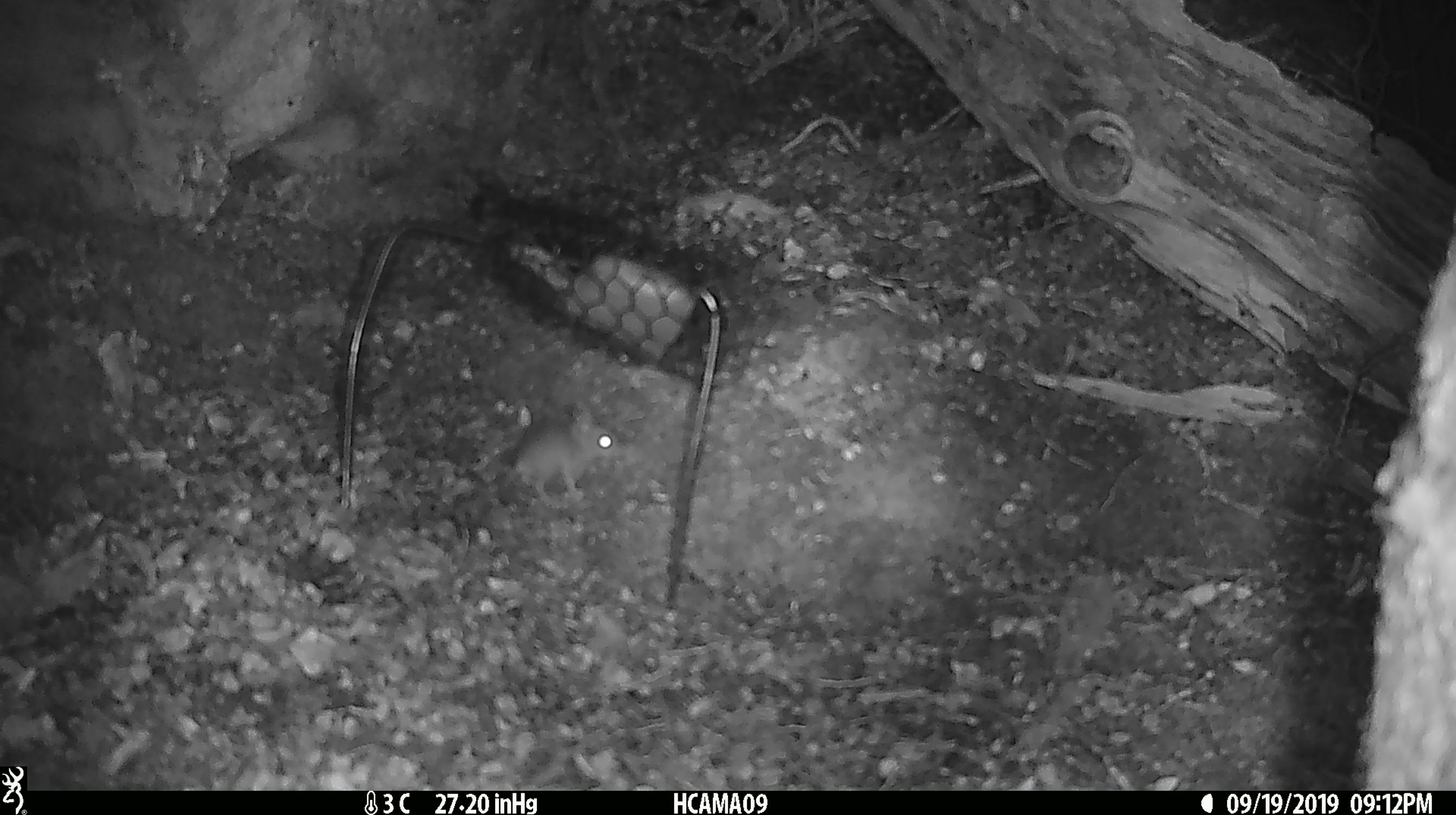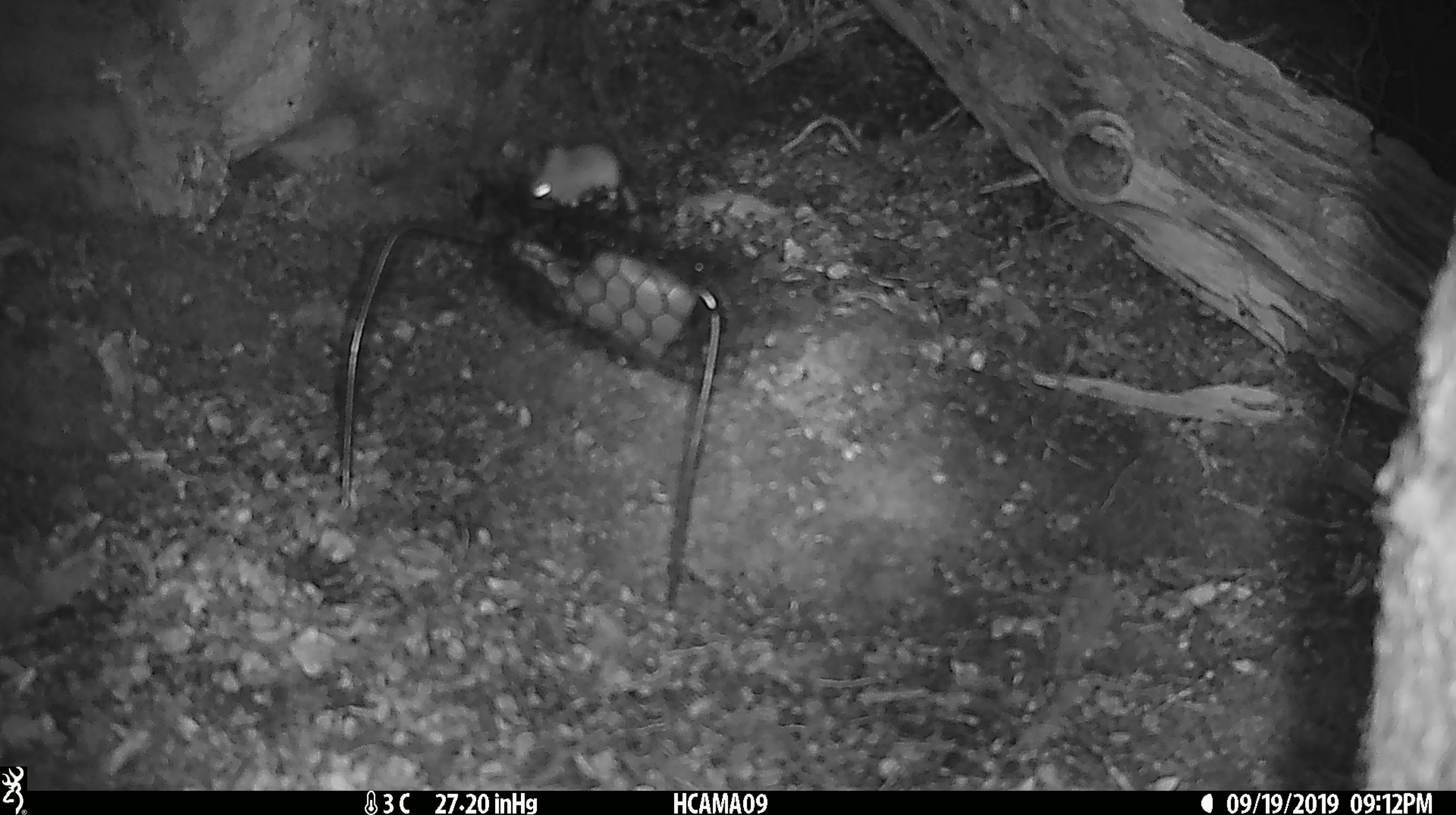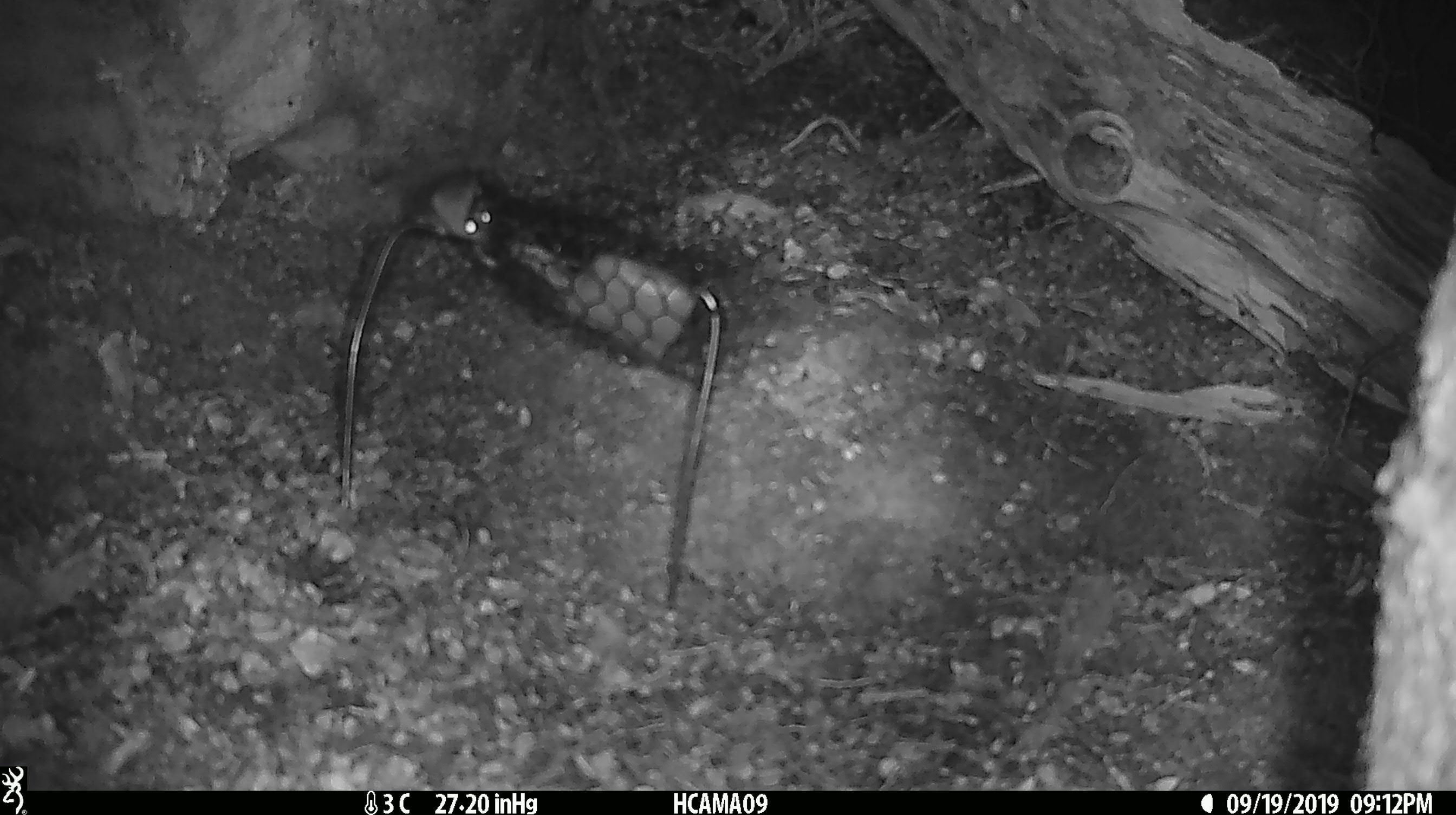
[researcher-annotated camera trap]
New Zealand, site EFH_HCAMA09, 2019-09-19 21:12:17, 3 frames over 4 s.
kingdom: Animalia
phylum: Chordata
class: Mammalia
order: Rodentia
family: Muridae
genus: Mus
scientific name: Mus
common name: mouse